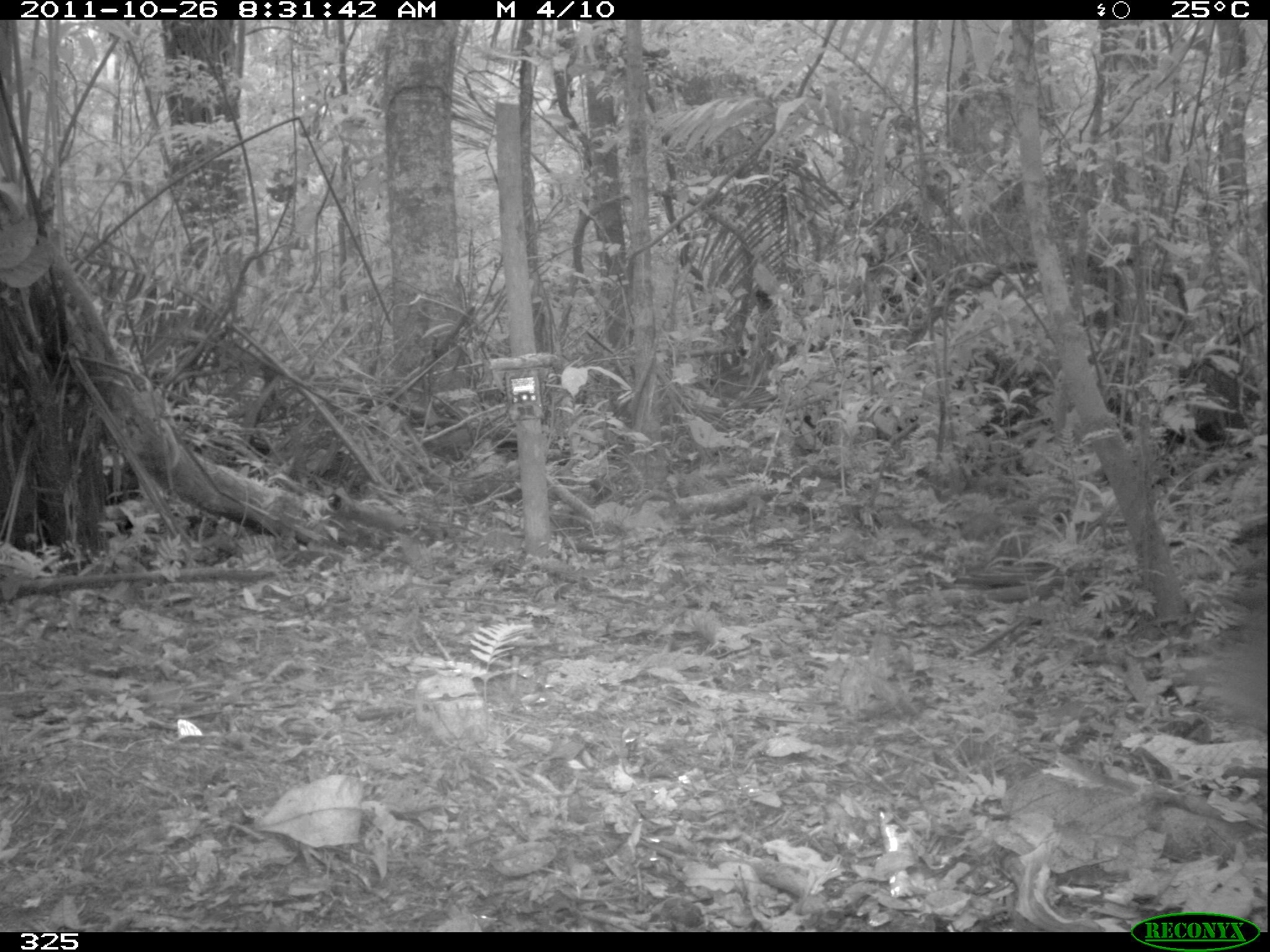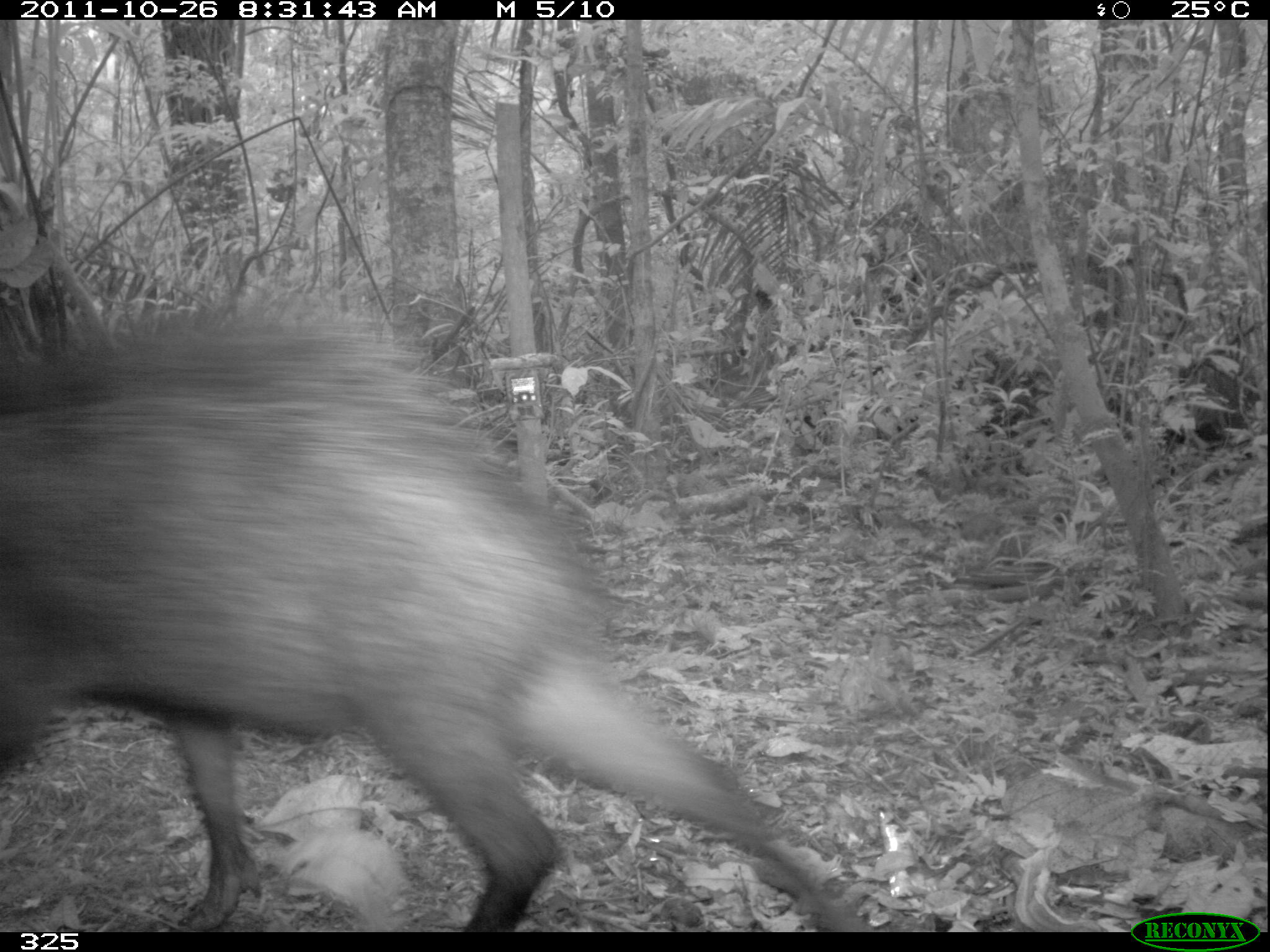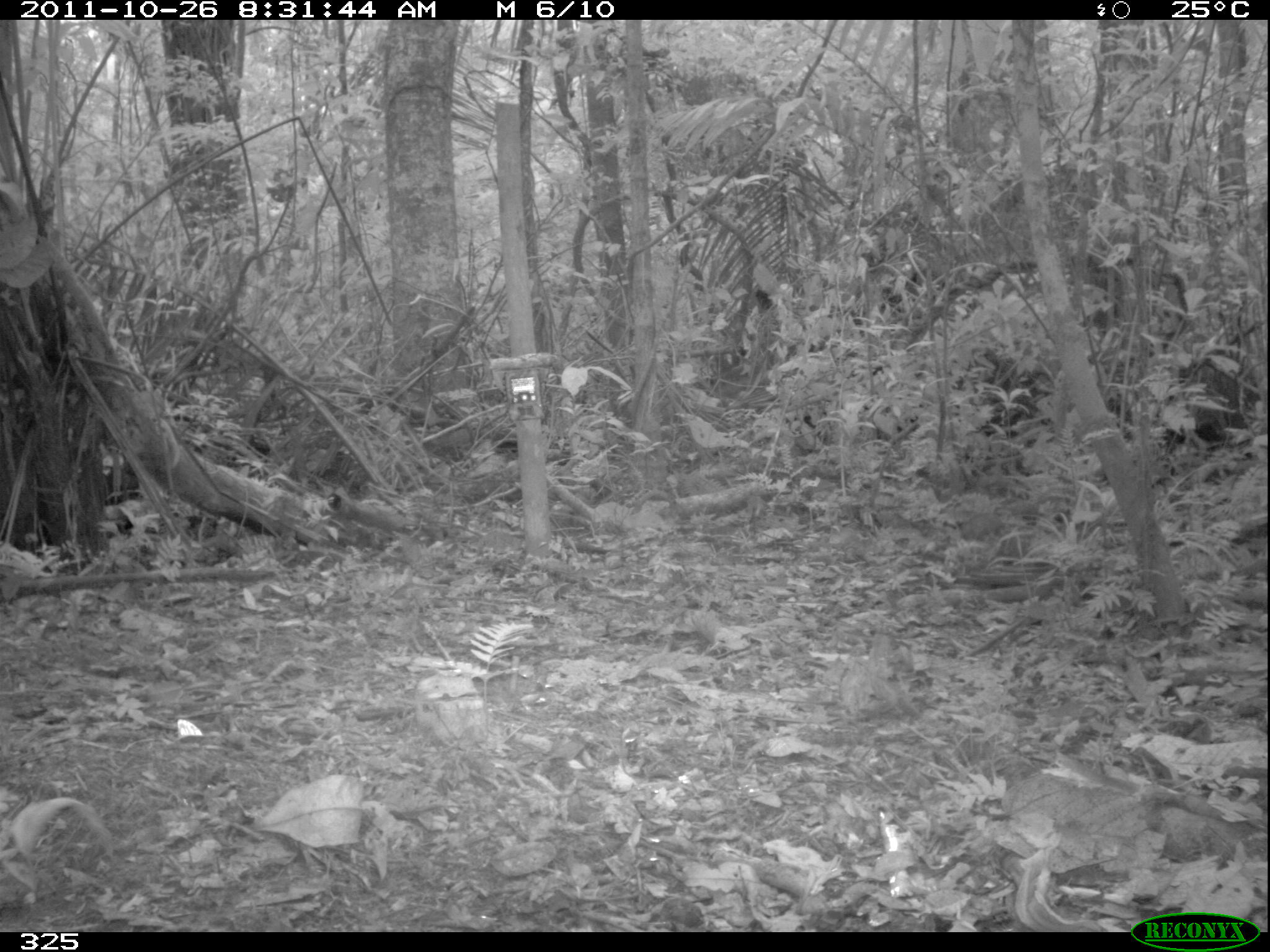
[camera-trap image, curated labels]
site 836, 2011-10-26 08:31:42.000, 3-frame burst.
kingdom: Animalia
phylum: Chordata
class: Mammalia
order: Artiodactyla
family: Tayassuidae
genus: Tayassu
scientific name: Tayassu pecari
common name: white-lipped peccary